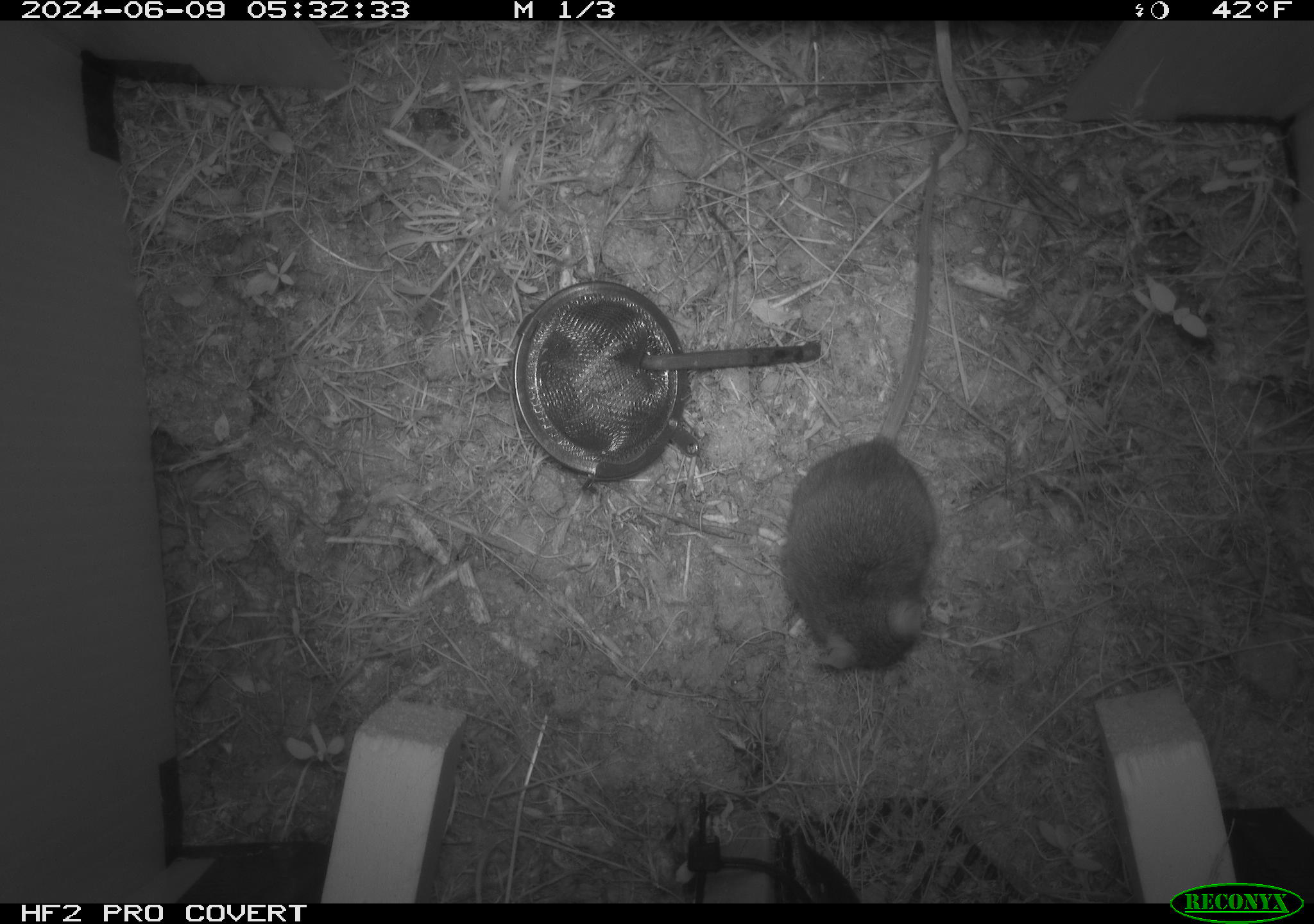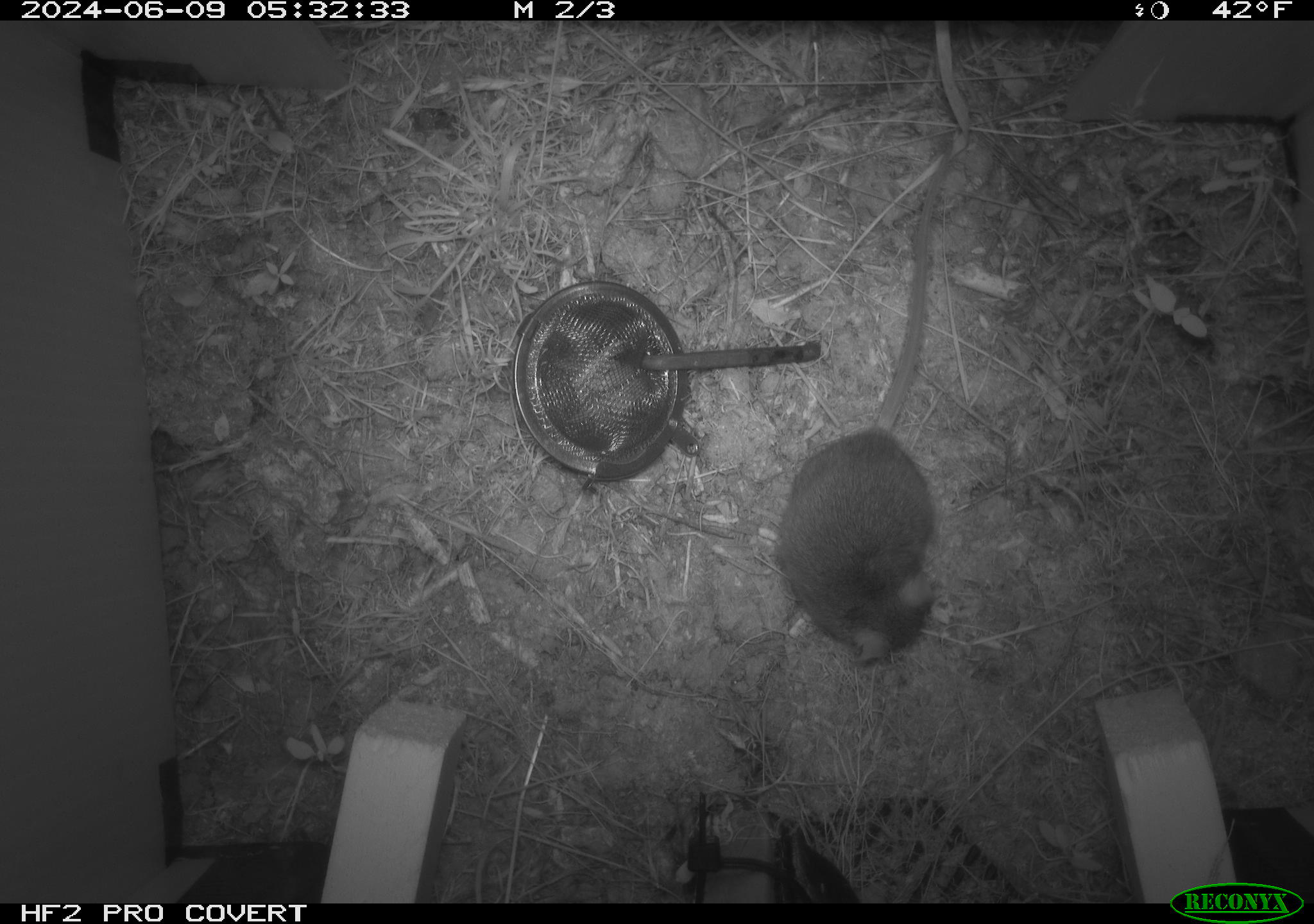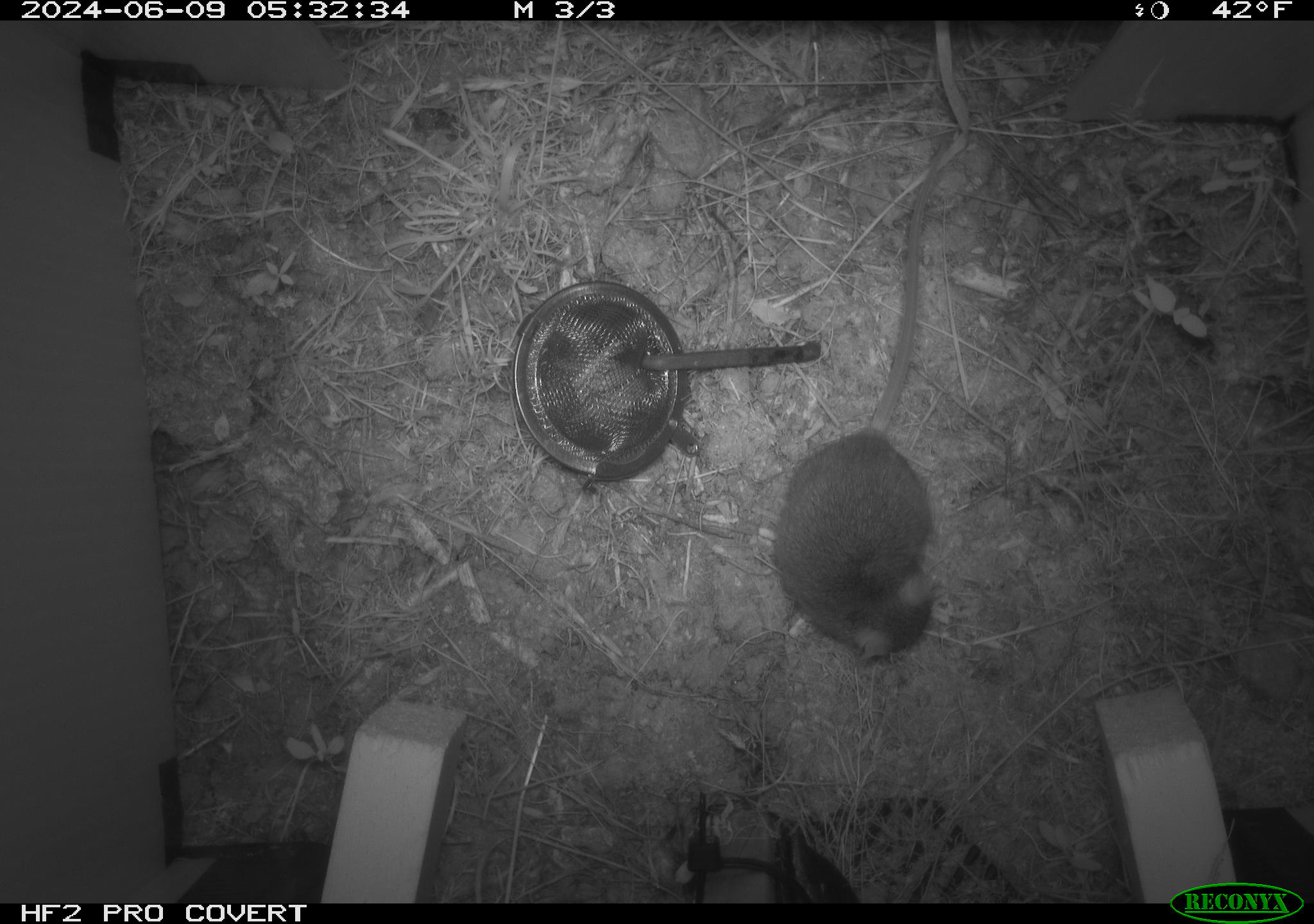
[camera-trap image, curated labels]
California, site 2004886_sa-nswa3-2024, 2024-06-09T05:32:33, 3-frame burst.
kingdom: Animalia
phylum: Chordata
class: Mammalia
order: Rodentia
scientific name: Rodentia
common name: rodent